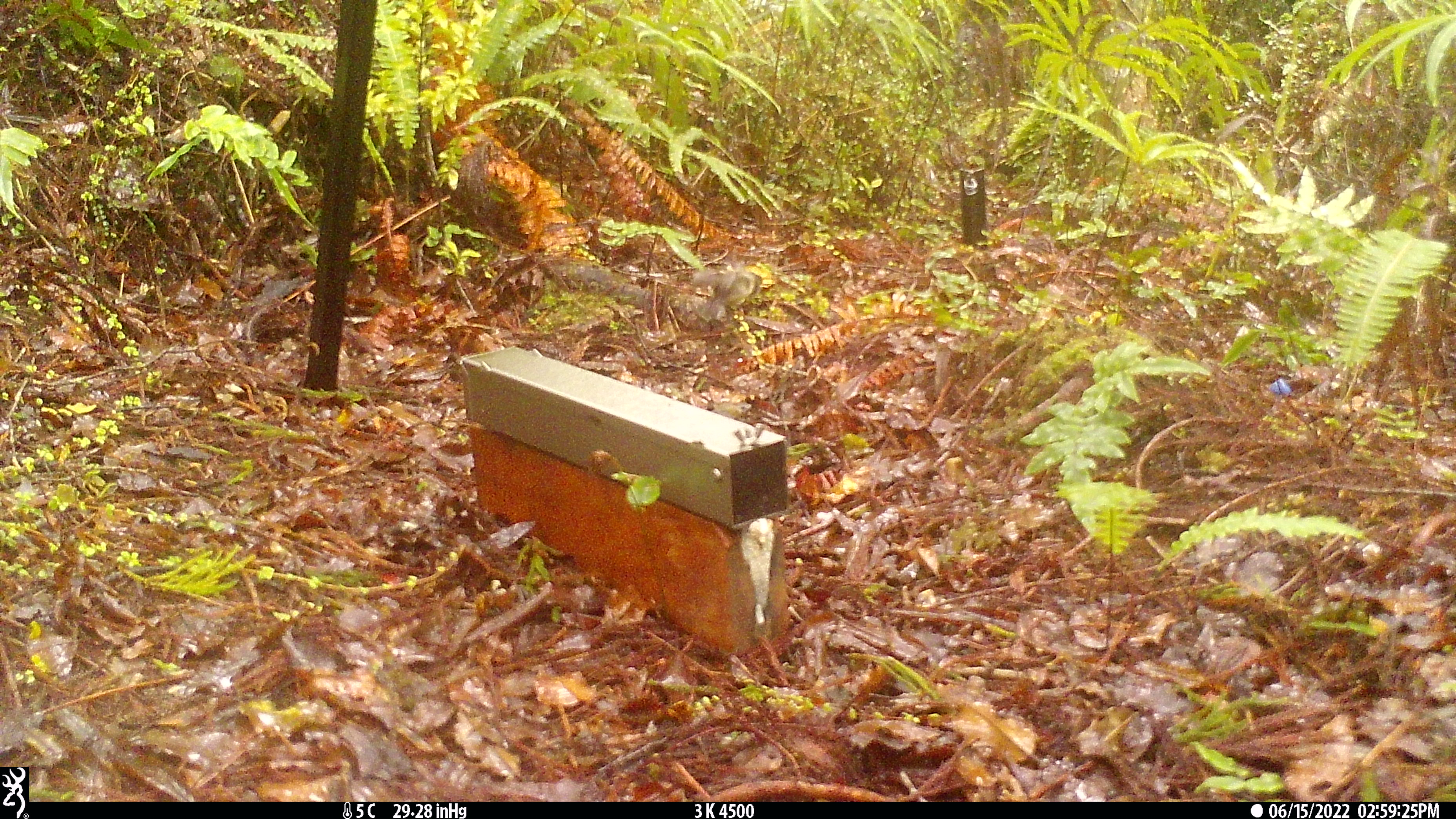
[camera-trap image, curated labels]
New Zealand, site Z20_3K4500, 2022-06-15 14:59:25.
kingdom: Animalia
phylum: Chordata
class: Aves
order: Passeriformes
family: Petroicidae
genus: Petroica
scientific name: Petroica macrocephala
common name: tomtit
Tomtit (Petroica macrocephala).